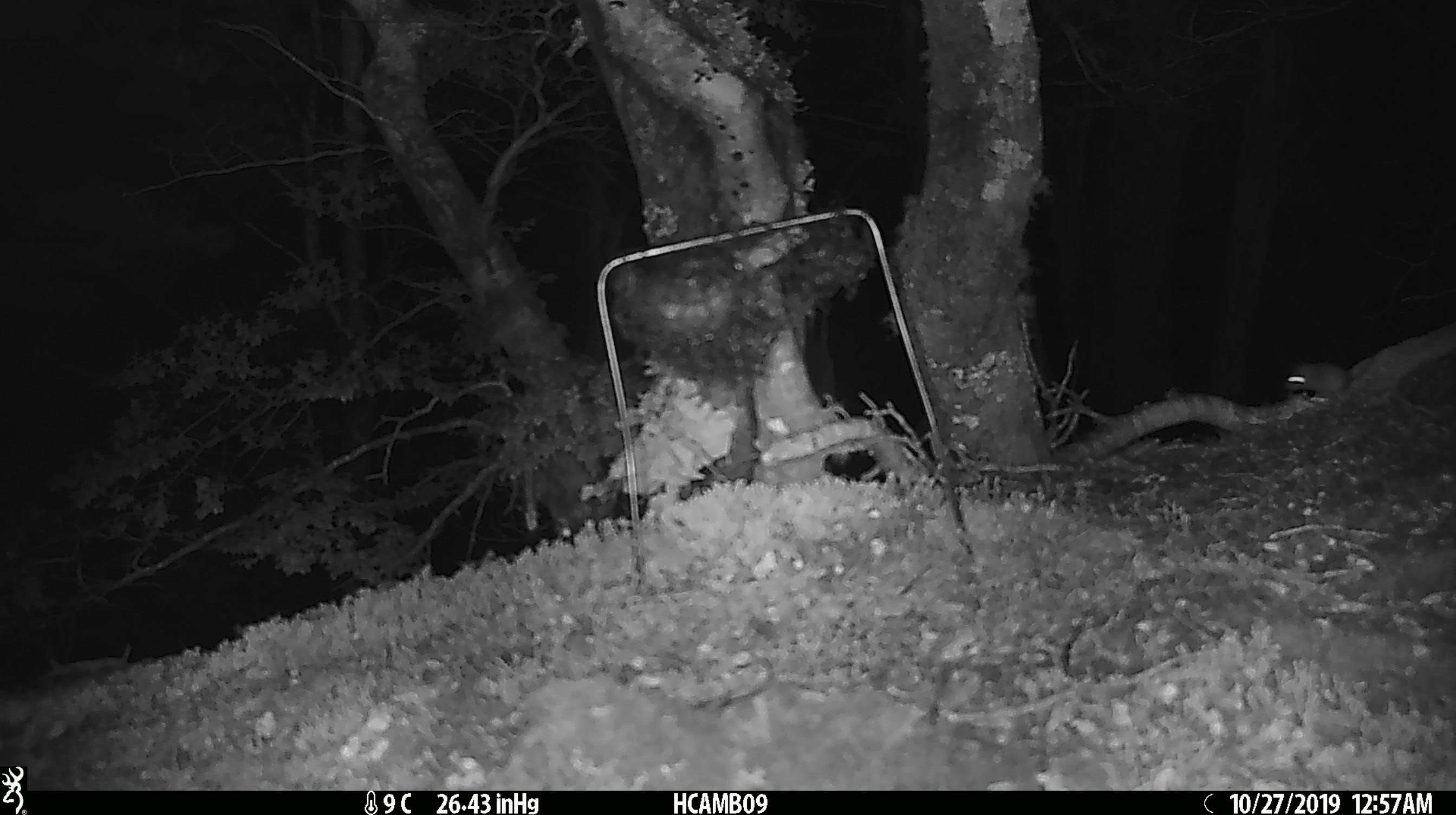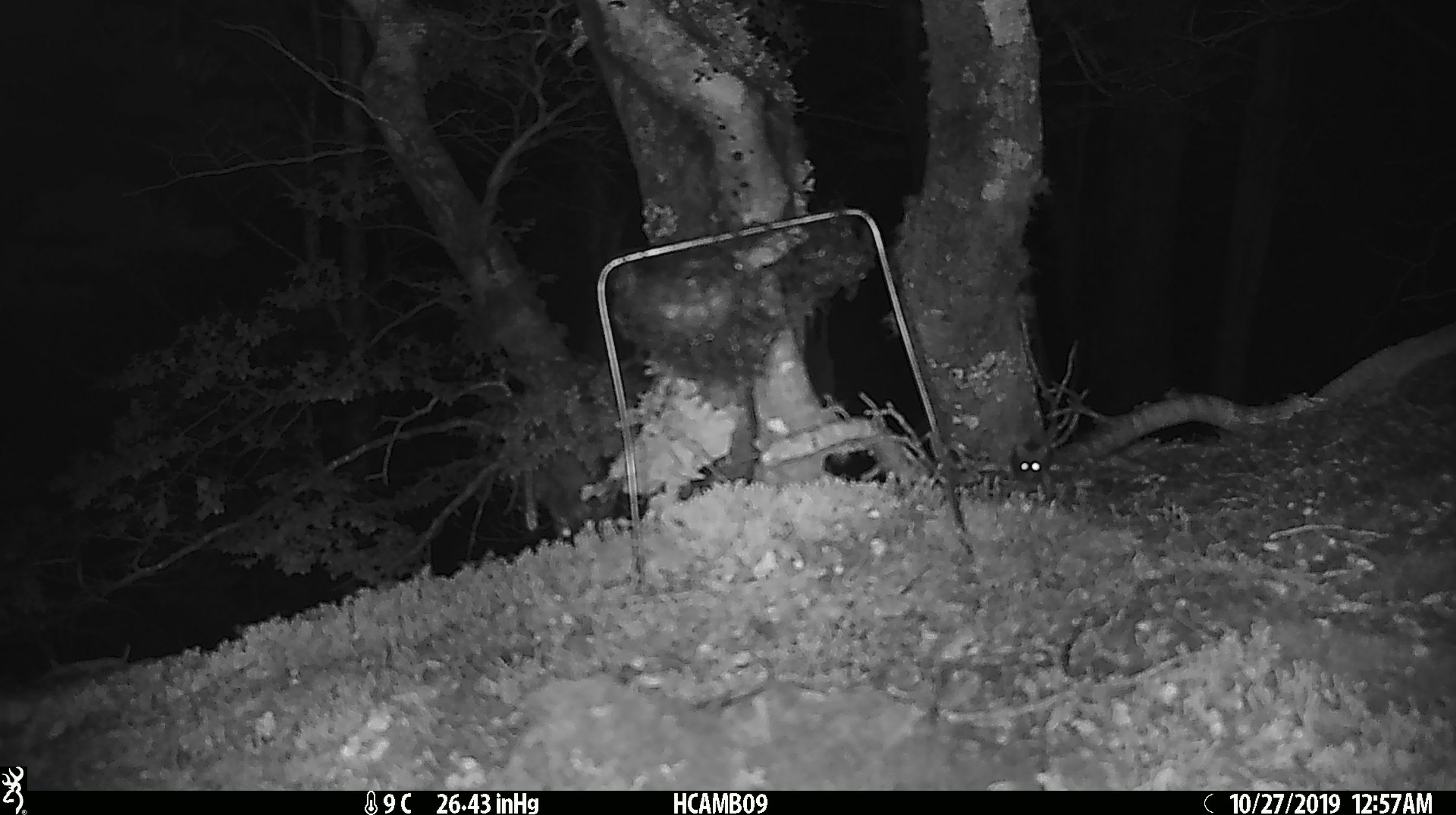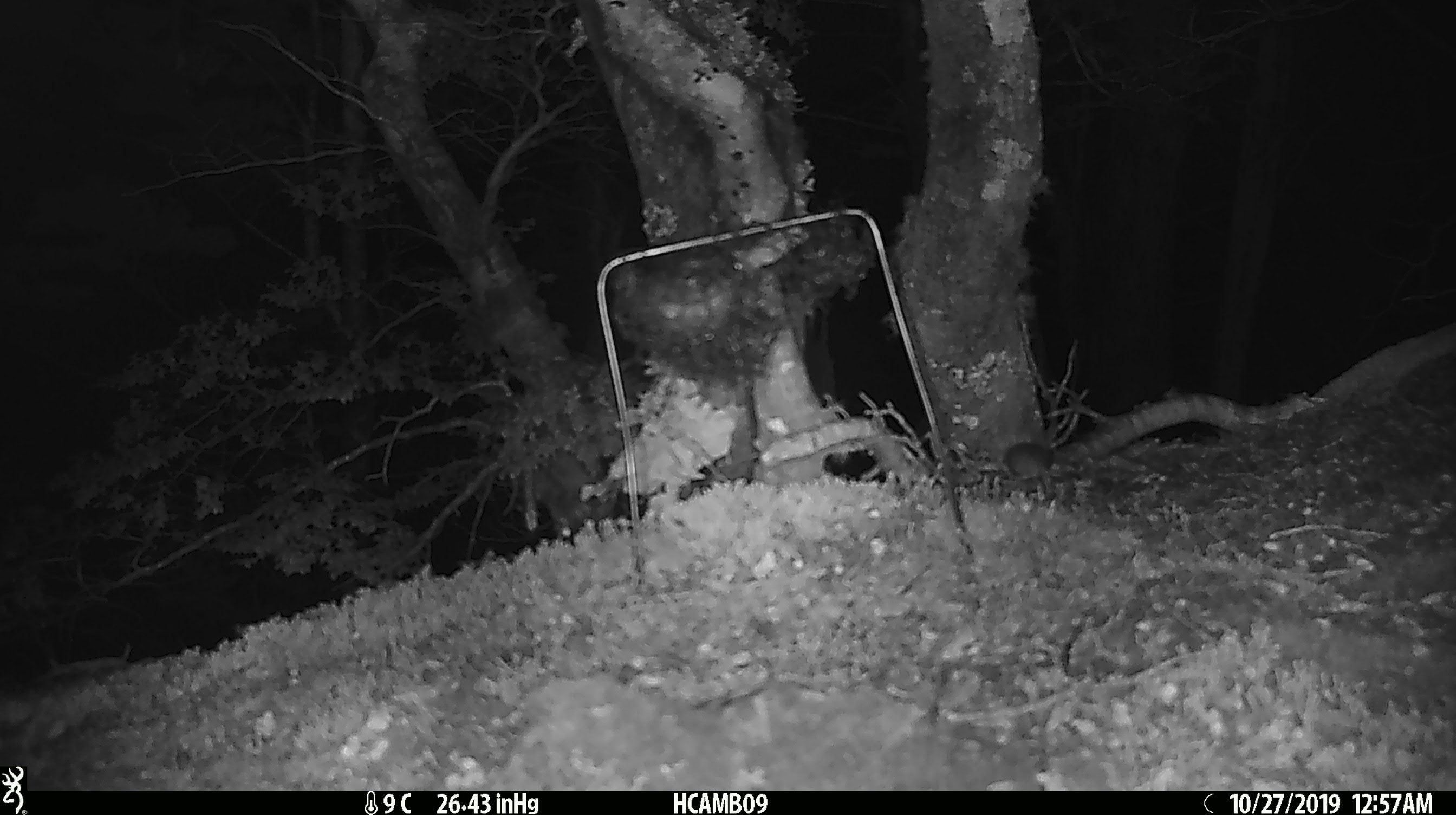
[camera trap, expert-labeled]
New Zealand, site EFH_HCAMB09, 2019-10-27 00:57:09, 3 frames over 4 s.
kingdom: Animalia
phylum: Chordata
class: Mammalia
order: Rodentia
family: Muridae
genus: Mus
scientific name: Mus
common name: mouse